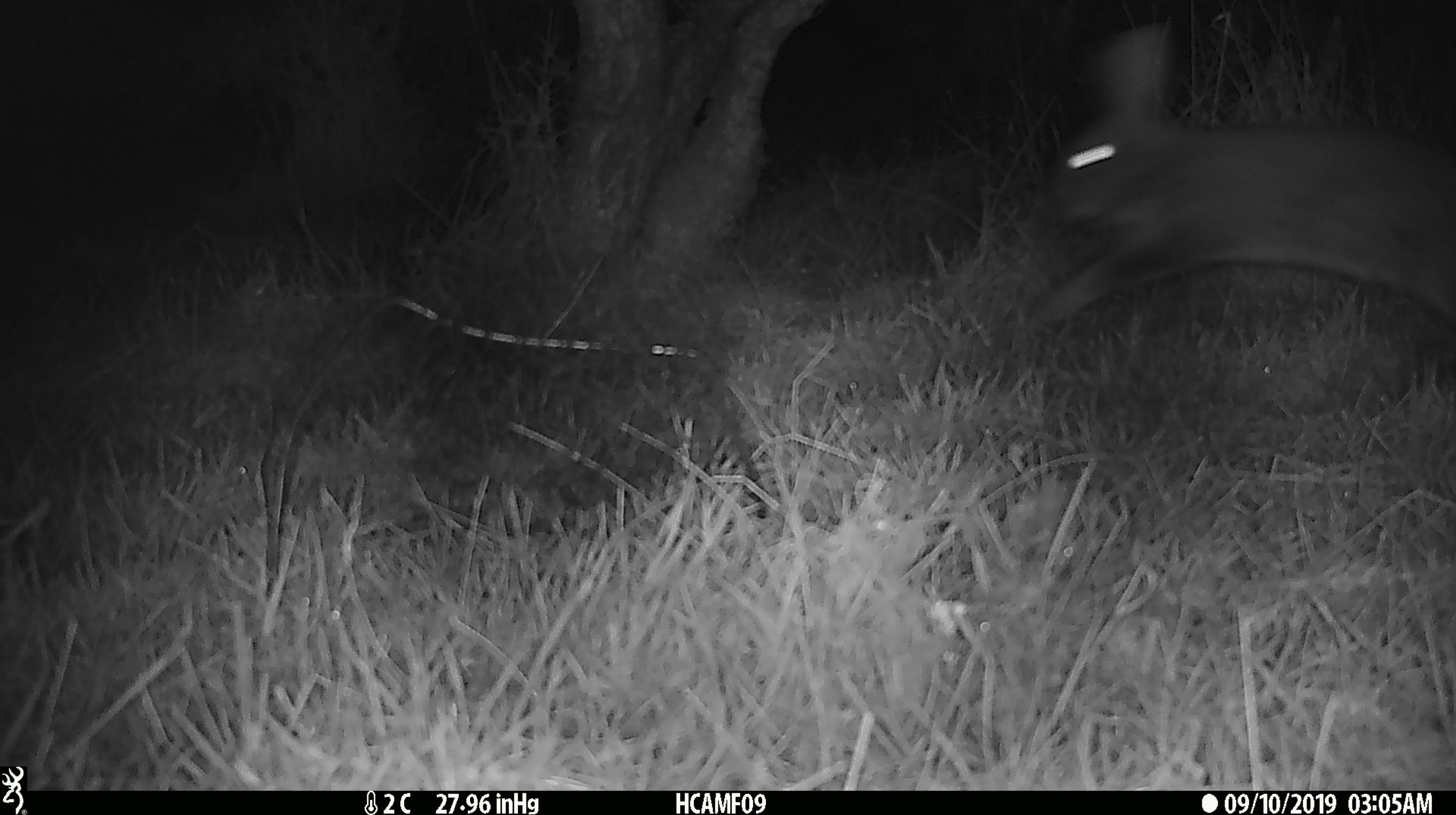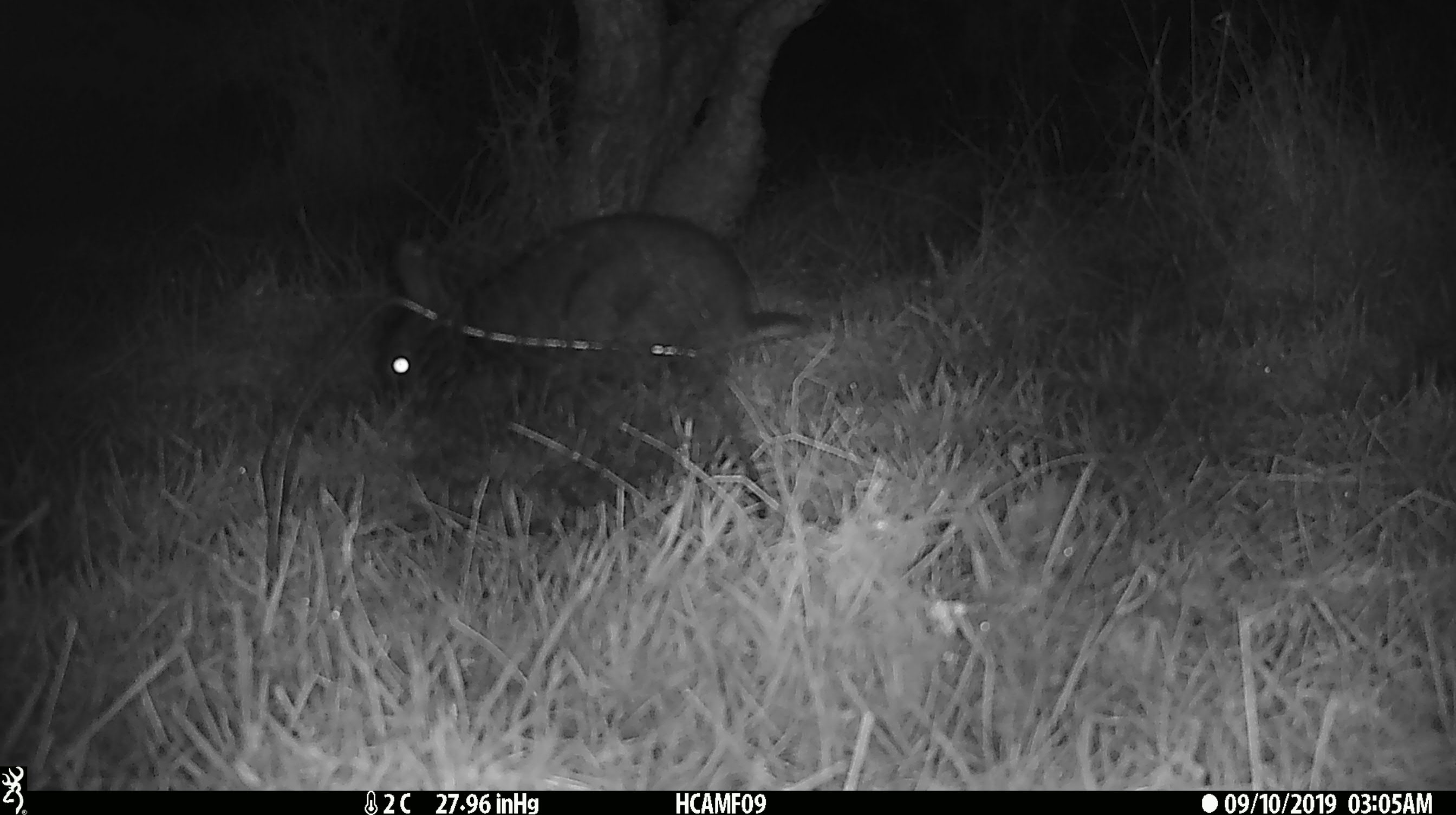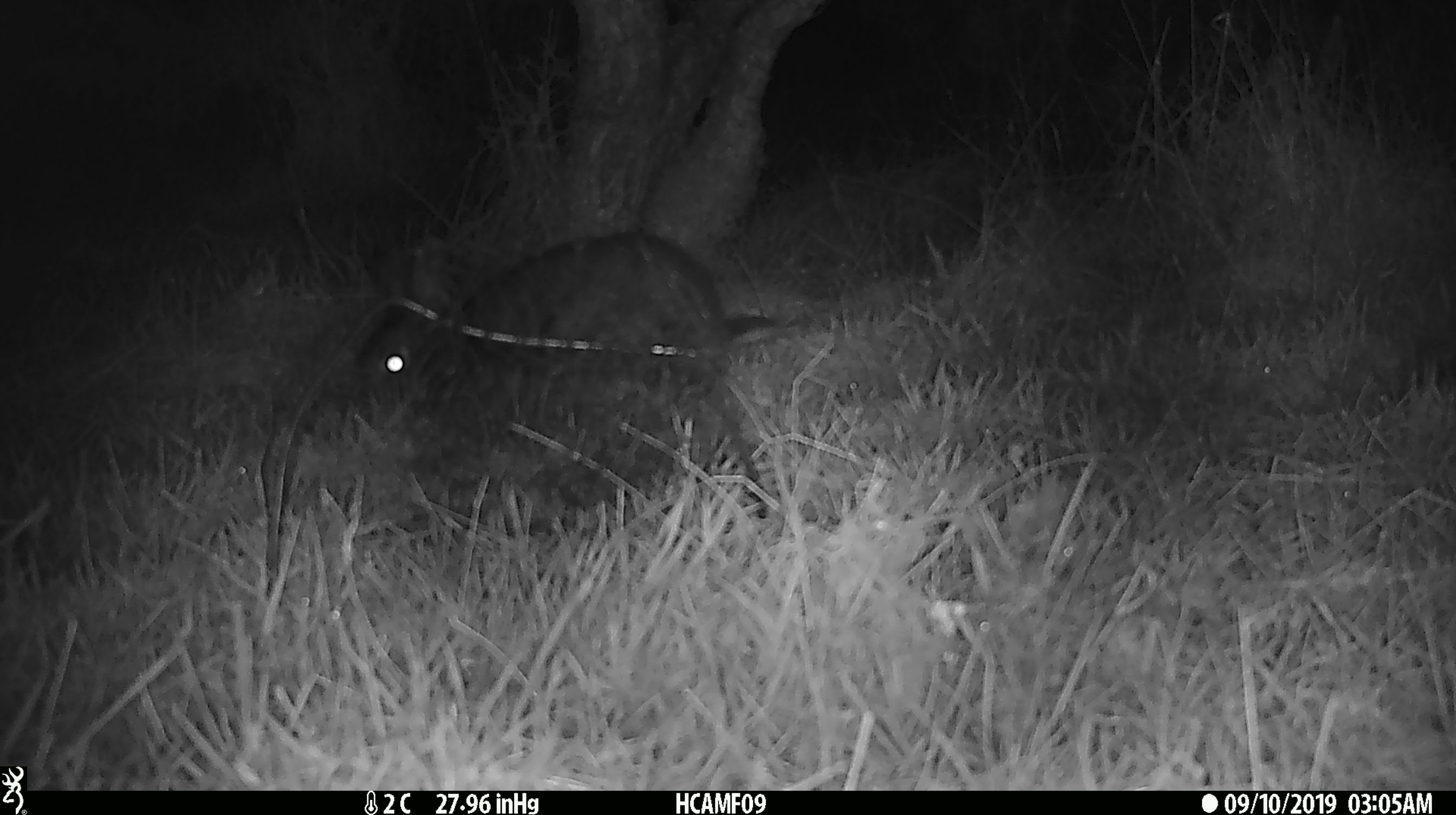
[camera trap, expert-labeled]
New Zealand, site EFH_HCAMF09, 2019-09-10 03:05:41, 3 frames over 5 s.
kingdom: Animalia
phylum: Chordata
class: Mammalia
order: Lagomorpha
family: Leporidae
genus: Oryctolagus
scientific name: Oryctolagus cuniculus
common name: european rabbit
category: rabbit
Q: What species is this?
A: Rabbit (european rabbit) (Oryctolagus cuniculus).